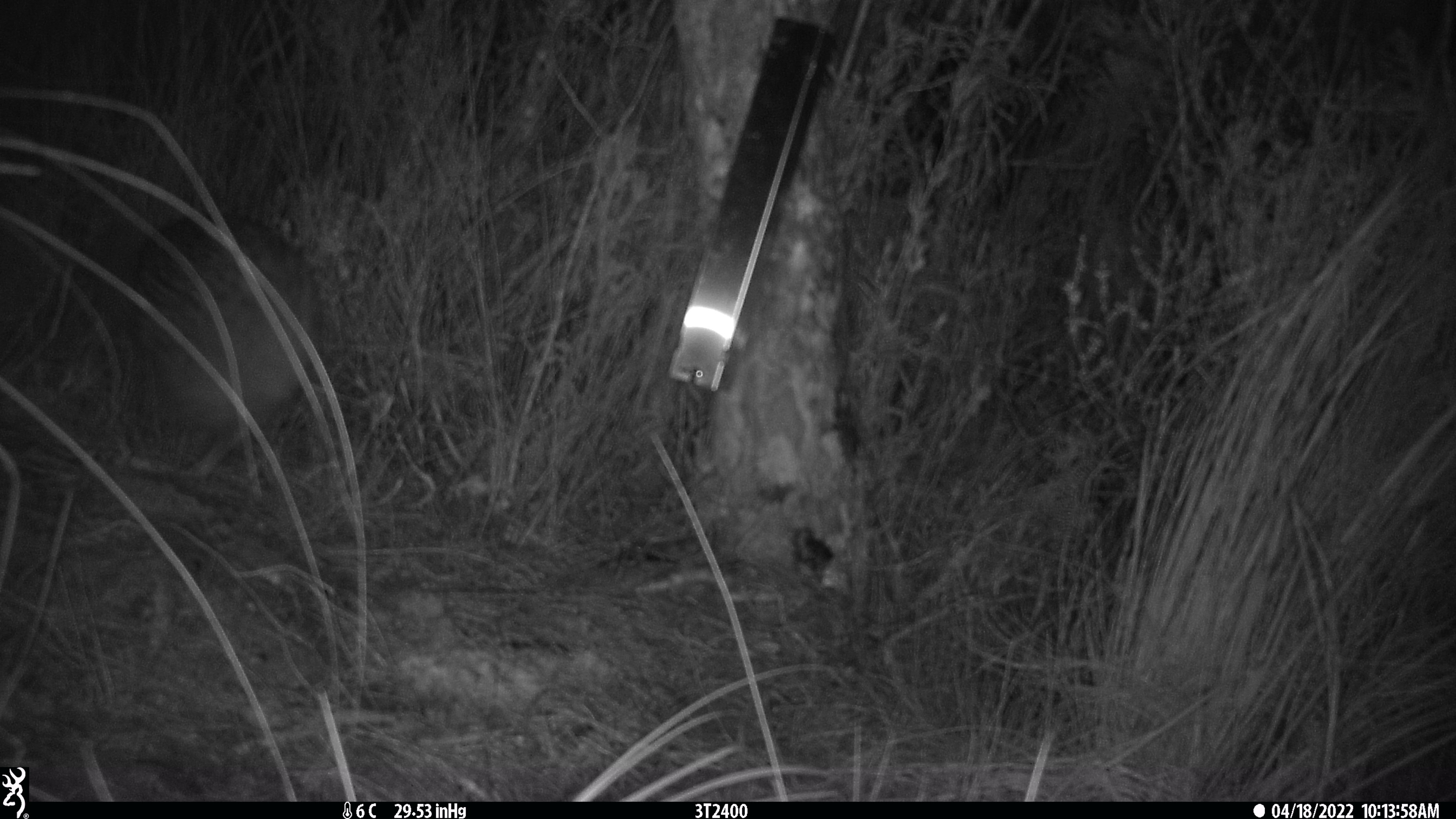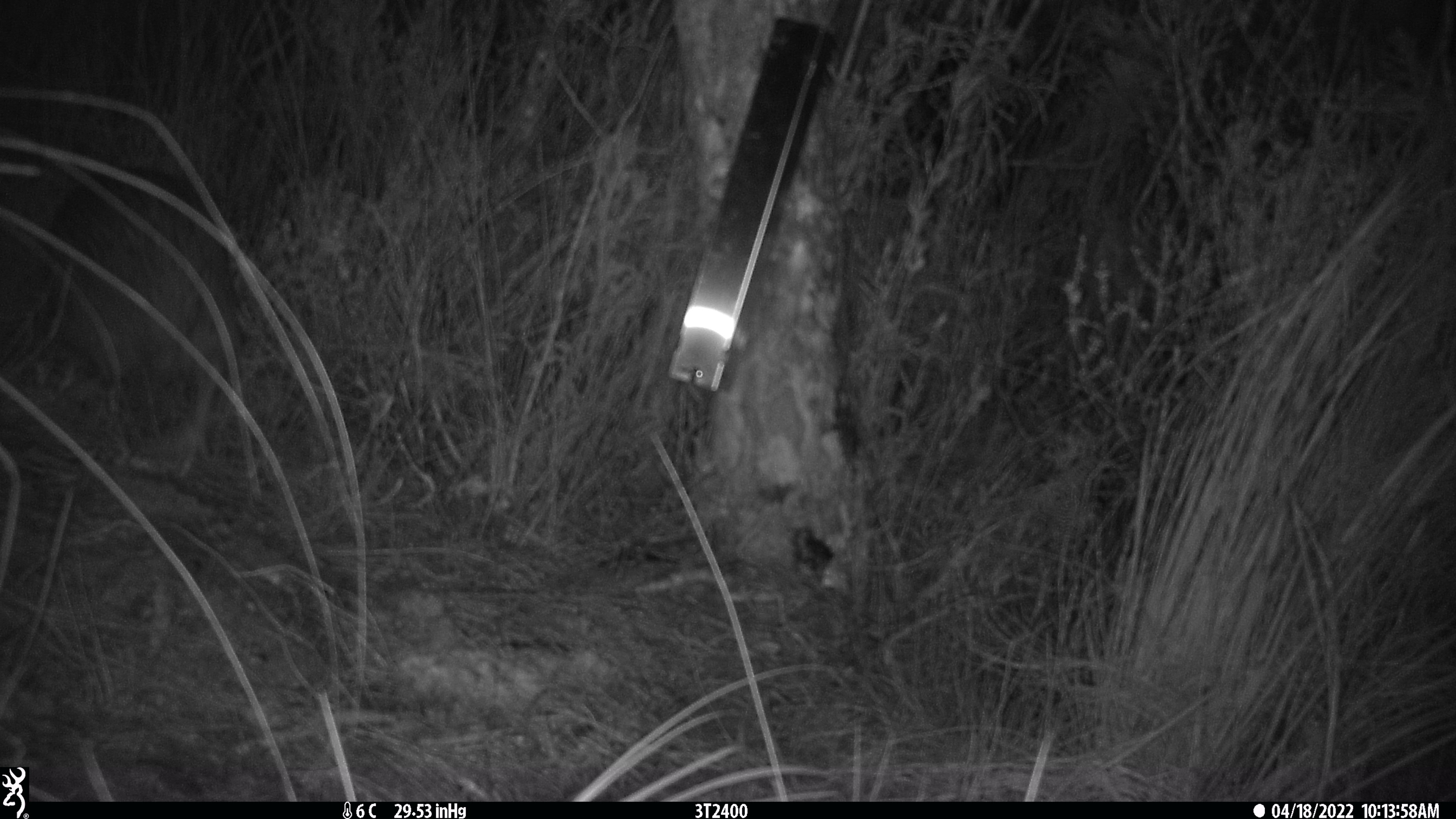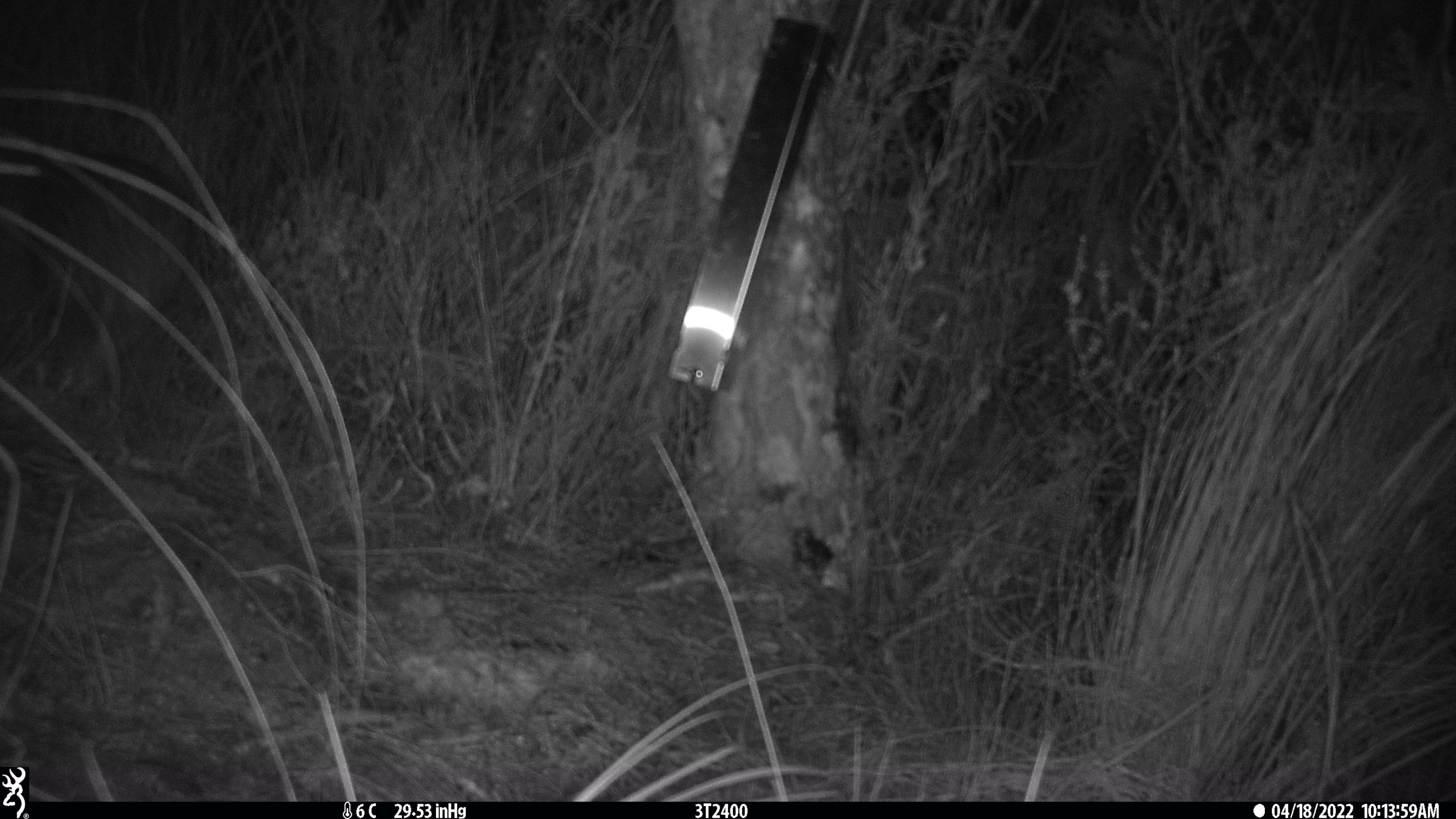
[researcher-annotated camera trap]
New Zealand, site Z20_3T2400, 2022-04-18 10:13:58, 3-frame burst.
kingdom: Animalia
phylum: Chordata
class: Aves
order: Apterygiformes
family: Apterygidae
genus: Apteryx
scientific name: Apteryx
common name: kiwi